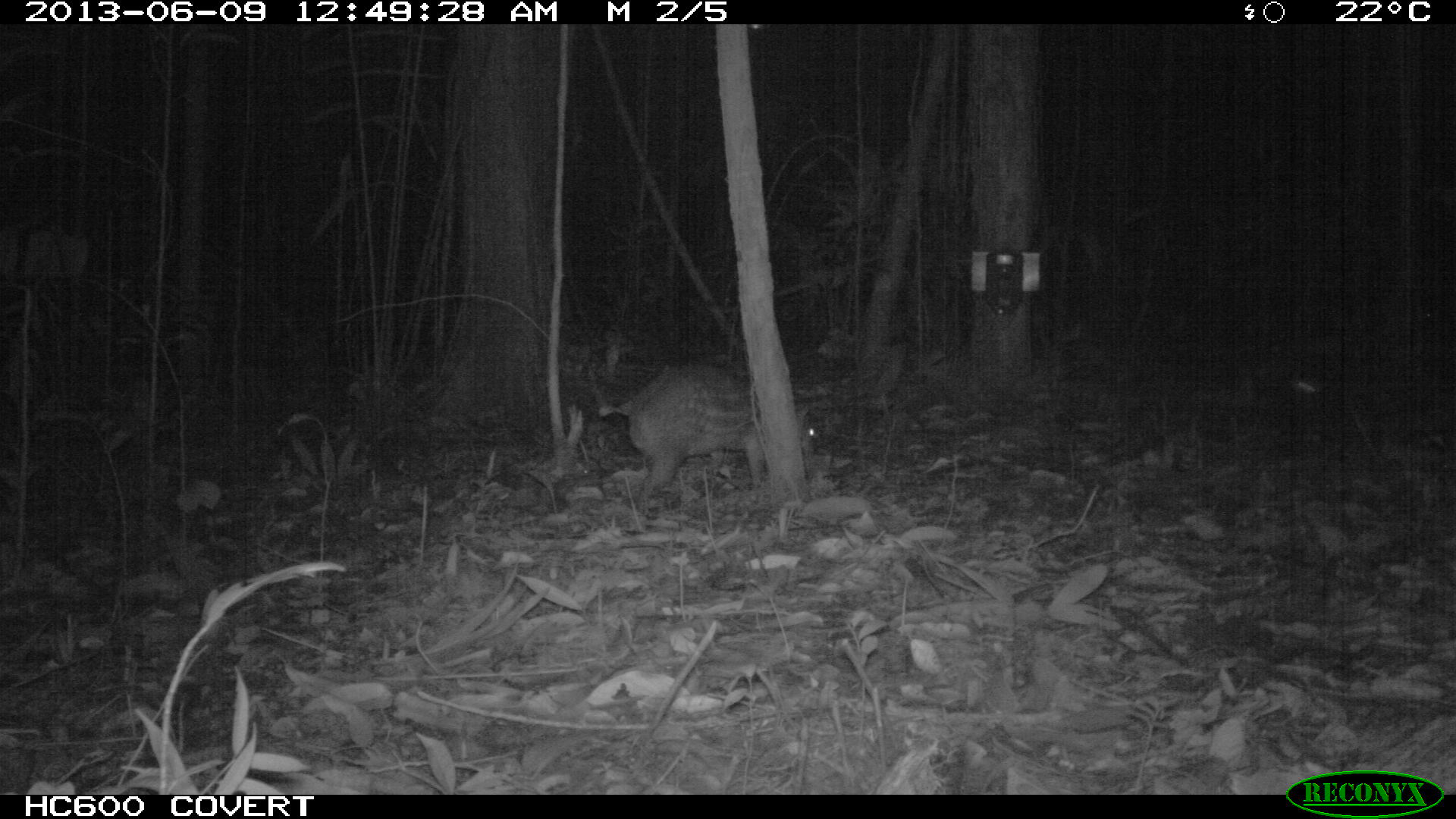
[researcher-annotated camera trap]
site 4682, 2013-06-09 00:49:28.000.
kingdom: Animalia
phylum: Chordata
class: Mammalia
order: Rodentia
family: Cuniculidae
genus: Cuniculus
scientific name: Cuniculus paca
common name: spotted paca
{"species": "Cuniculus paca (spotted paca)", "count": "1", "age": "adult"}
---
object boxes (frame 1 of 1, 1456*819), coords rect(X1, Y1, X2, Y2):
cuniculus paca: rect(589, 356, 816, 514)